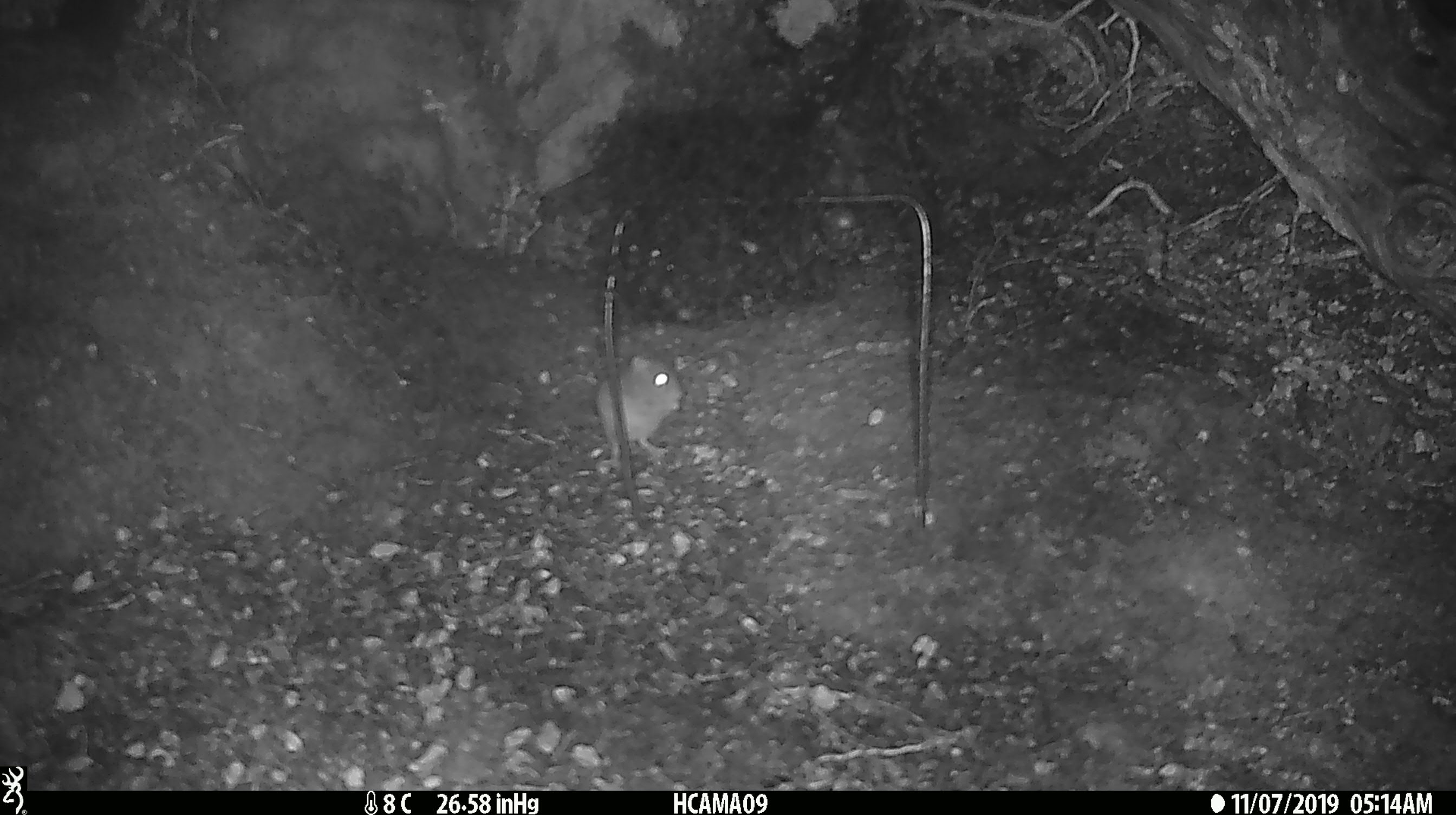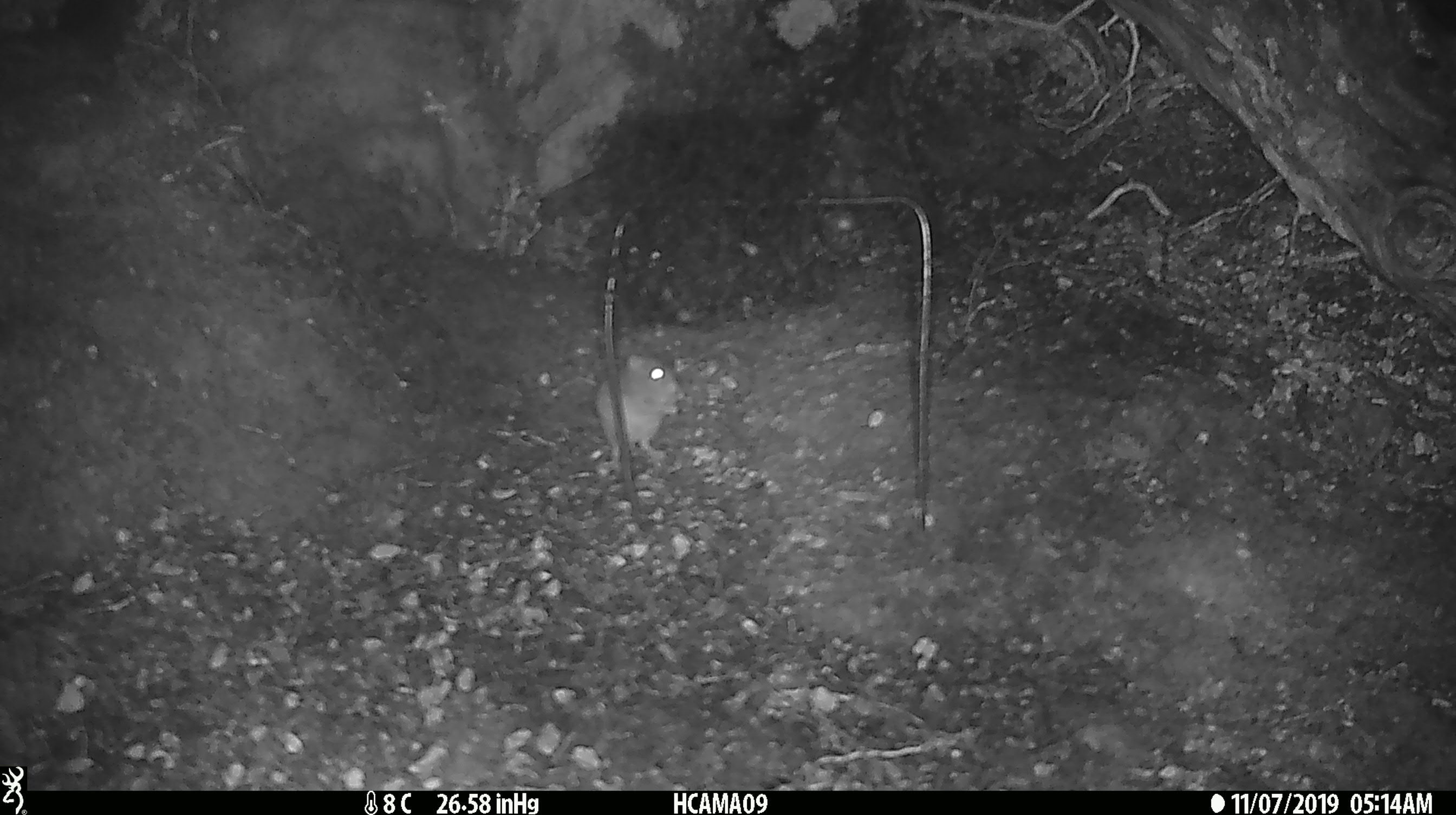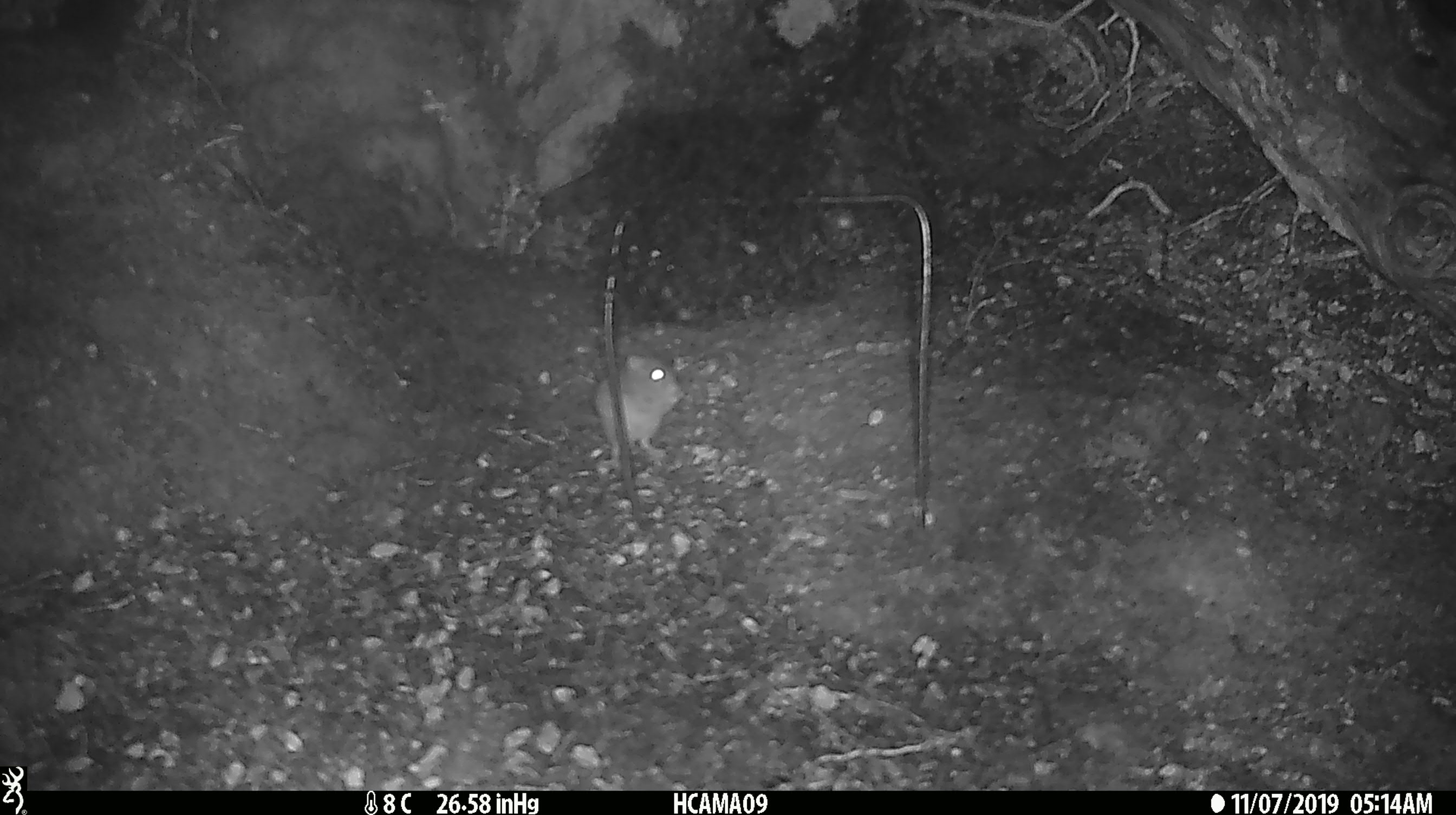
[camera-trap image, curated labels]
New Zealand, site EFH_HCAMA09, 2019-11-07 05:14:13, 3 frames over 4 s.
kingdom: Animalia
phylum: Chordata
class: Mammalia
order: Rodentia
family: Muridae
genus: Mus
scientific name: Mus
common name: mouse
Mouse (Mus).